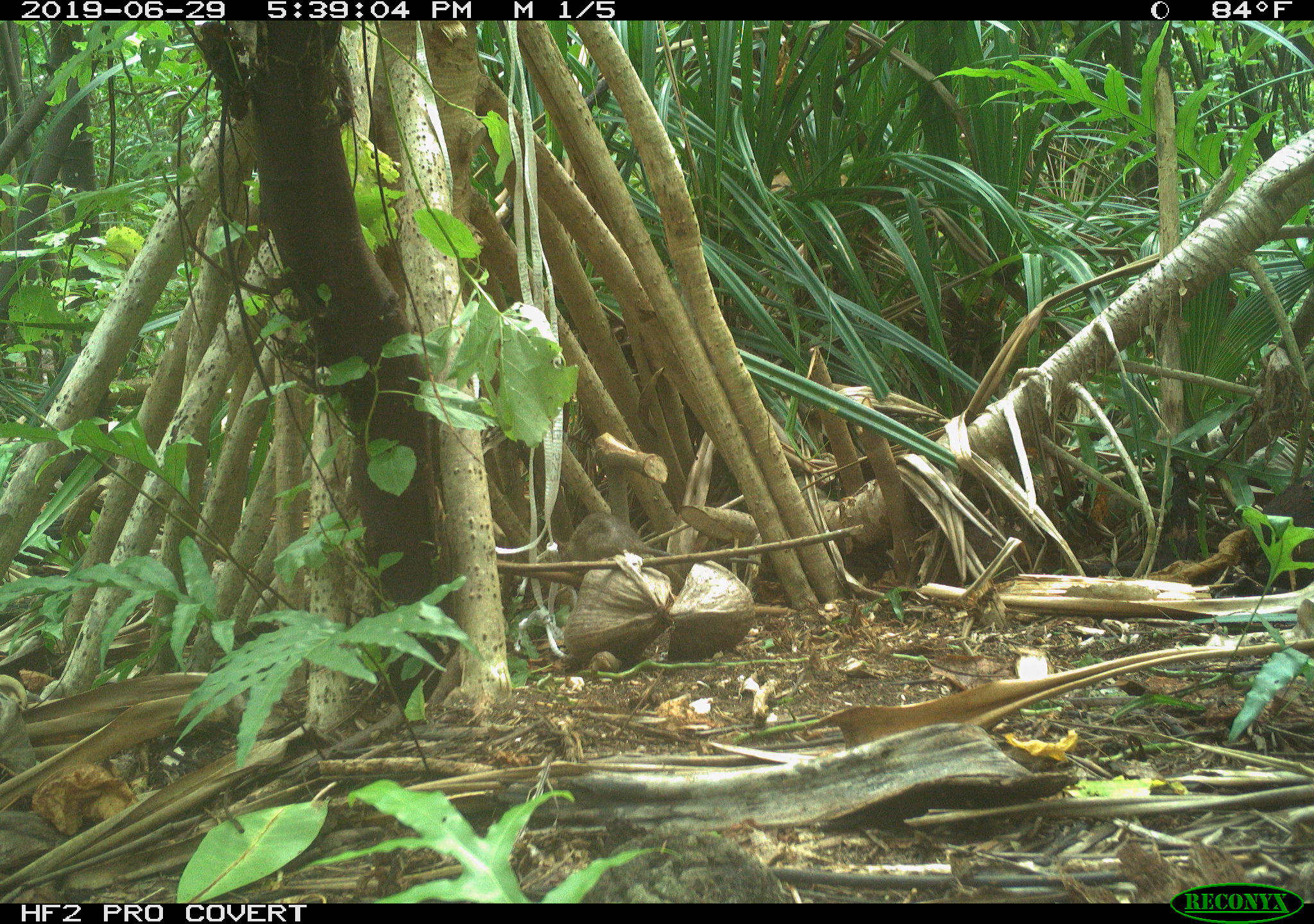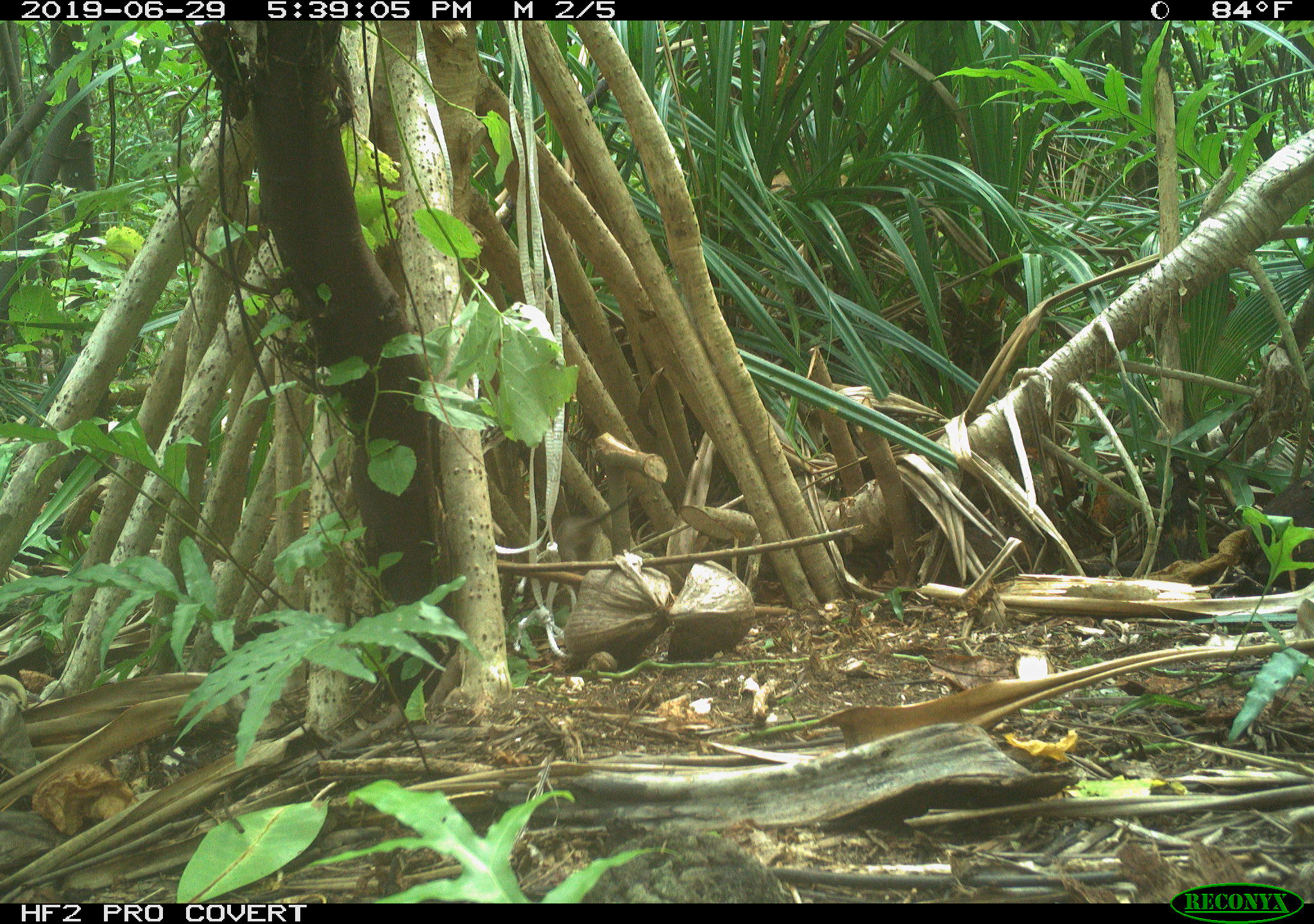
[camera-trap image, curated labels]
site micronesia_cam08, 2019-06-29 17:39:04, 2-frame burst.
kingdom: Animalia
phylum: Chordata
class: Mammalia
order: Rodentia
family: Muridae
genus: Rattus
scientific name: Rattus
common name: rat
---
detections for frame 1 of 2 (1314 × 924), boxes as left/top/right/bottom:
rat: 562/504/680/578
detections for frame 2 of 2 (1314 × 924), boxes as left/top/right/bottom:
rat: 548/483/649/577